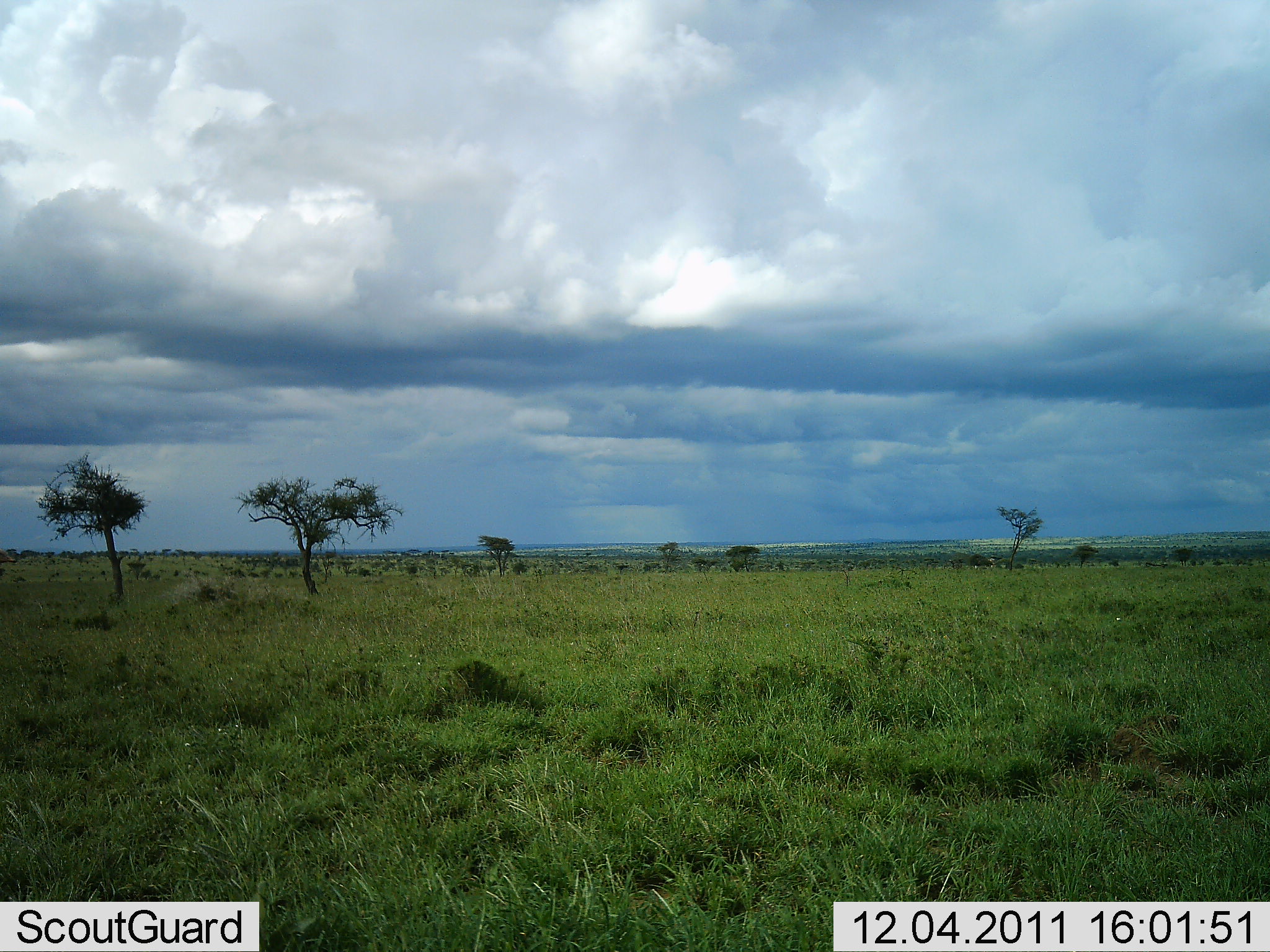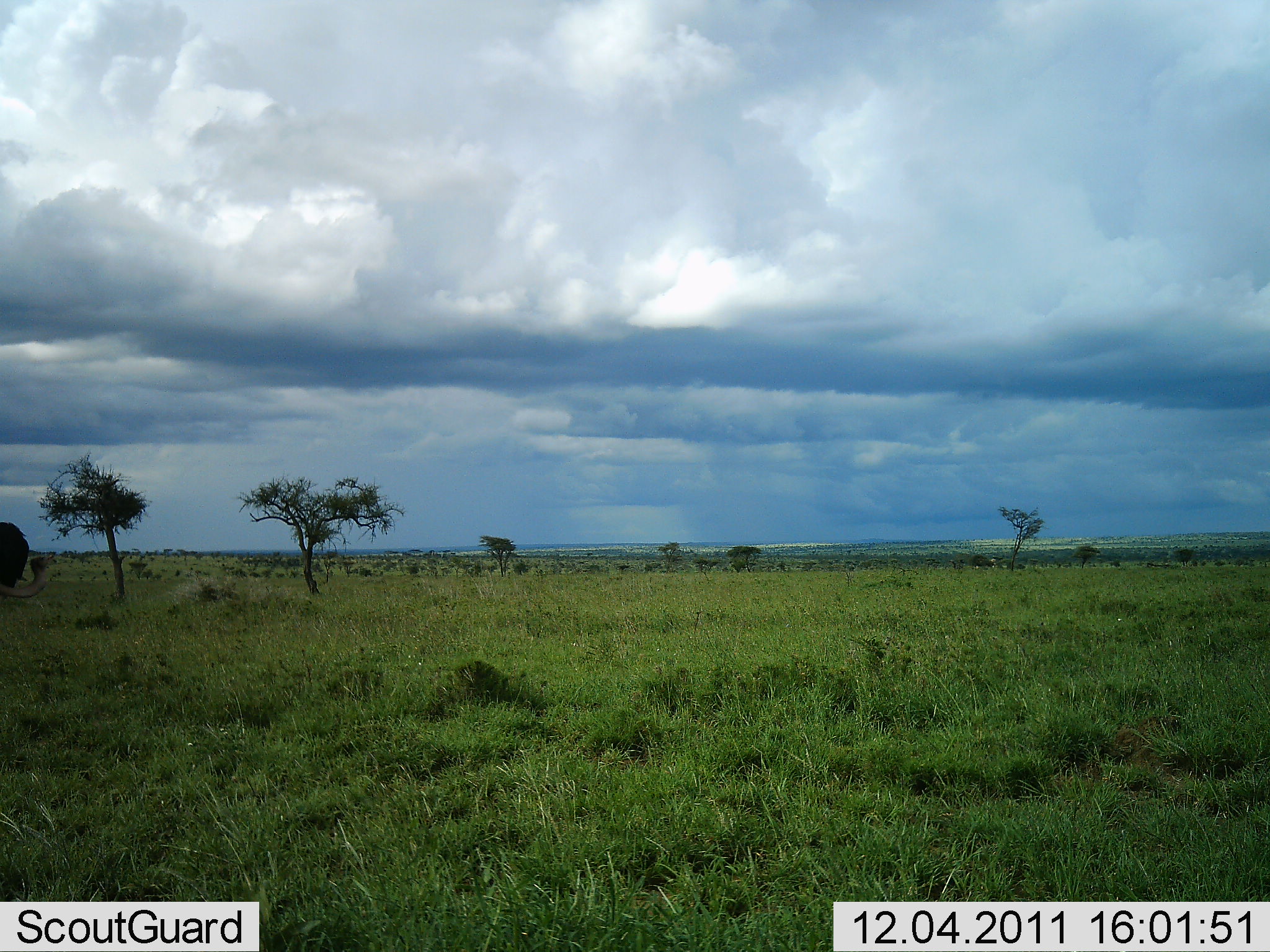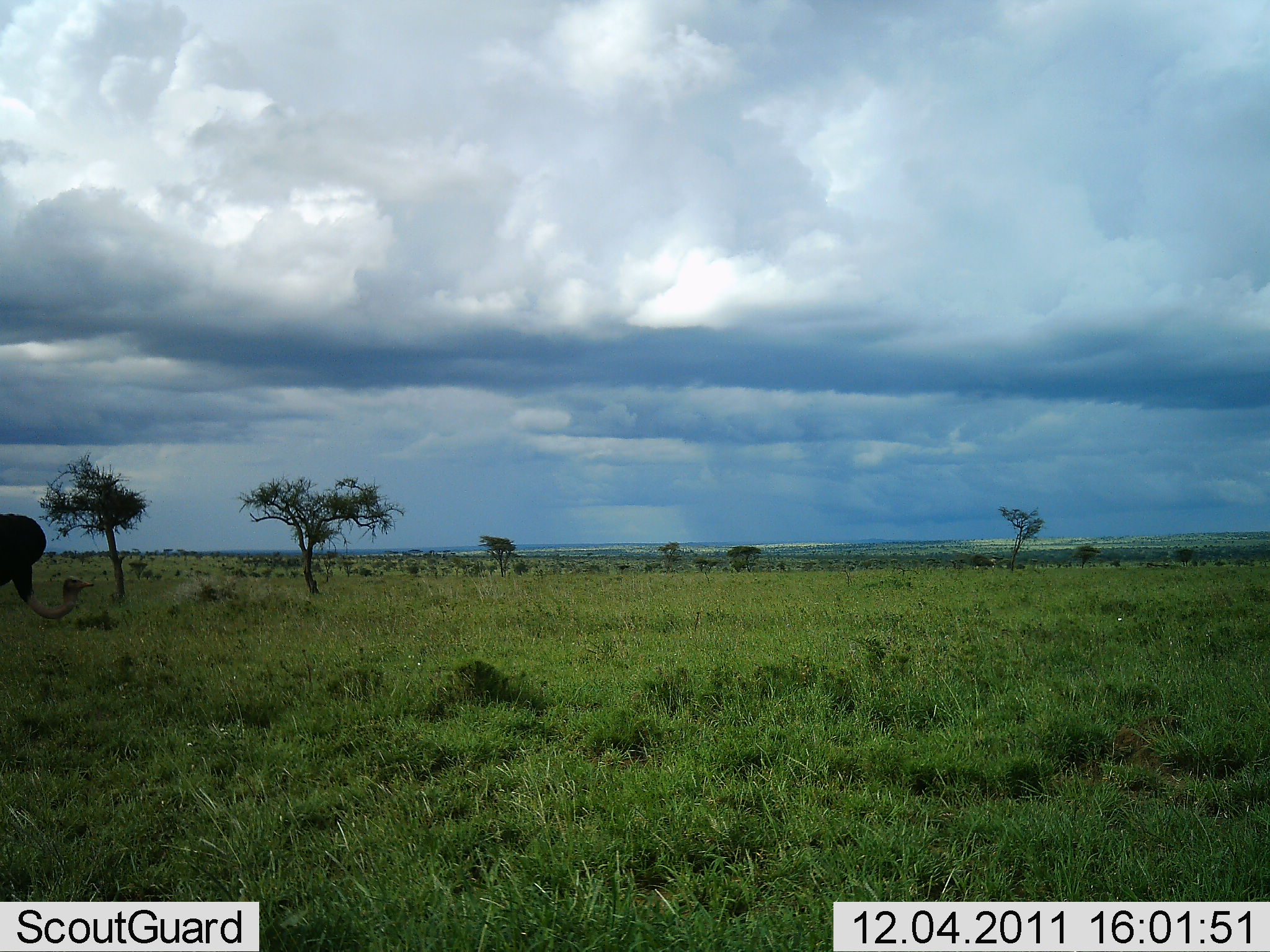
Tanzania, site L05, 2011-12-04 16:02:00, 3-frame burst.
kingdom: Animalia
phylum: Chordata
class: Aves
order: Struthioniformes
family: Struthionidae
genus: Struthio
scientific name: Struthio camelus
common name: ostrich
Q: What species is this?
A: Ostrich (Struthio camelus).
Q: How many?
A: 1.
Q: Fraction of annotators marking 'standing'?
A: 30%.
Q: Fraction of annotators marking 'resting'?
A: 0%.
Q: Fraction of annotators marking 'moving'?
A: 70%.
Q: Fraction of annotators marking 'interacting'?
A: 0%.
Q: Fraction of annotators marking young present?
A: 0%.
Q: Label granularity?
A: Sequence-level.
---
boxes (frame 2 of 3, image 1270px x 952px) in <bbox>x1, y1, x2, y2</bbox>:
animal: <bbox>0, 522, 53, 604</bbox>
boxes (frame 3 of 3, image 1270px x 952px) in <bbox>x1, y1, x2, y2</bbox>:
animal: <bbox>0, 513, 94, 619</bbox>